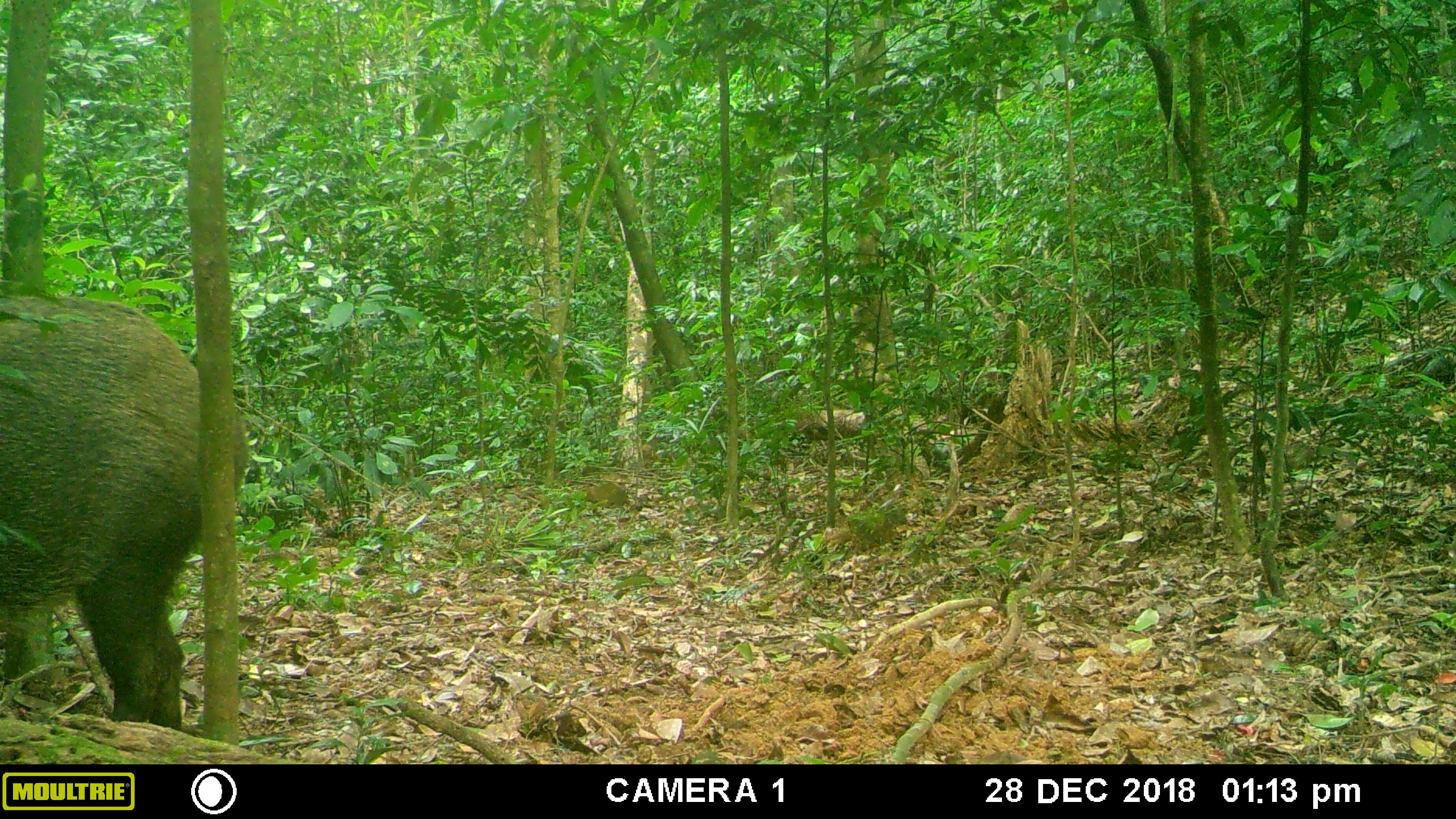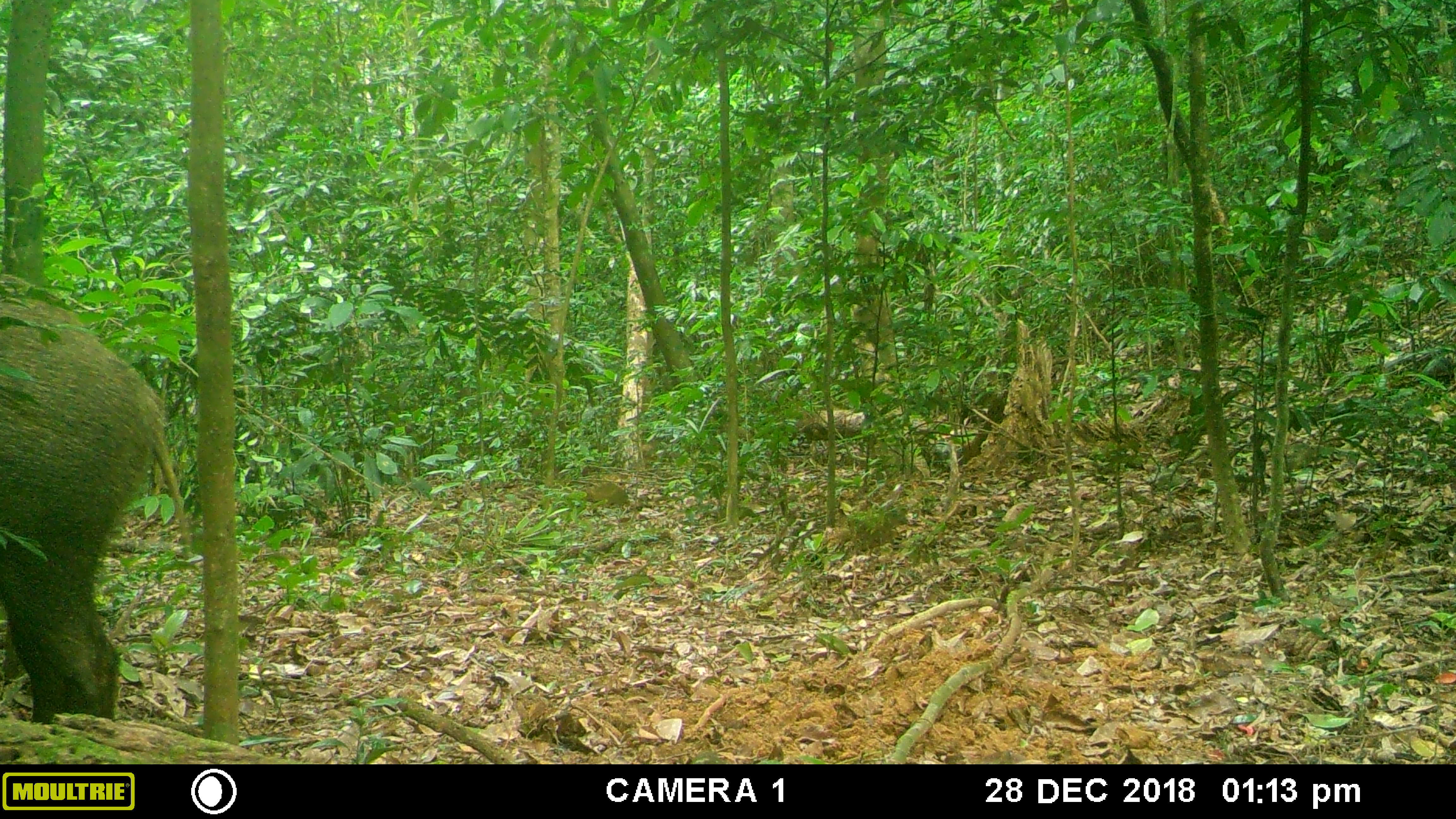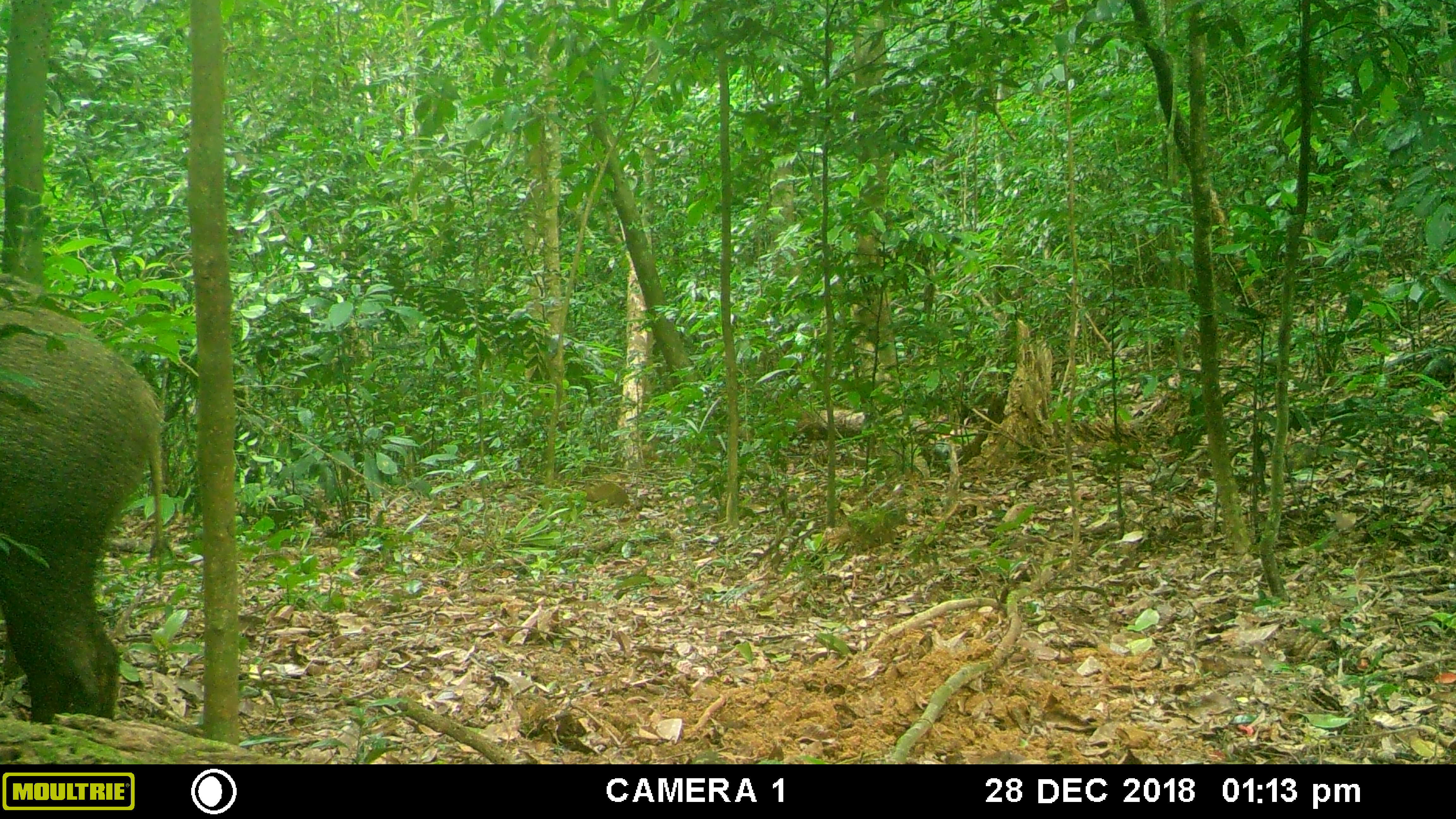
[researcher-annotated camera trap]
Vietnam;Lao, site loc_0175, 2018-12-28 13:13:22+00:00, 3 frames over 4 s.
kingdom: Animalia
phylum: Chordata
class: Mammalia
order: Artiodactyla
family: Suidae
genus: Sus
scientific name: Sus scrofa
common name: eurasian wild pig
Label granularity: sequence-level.